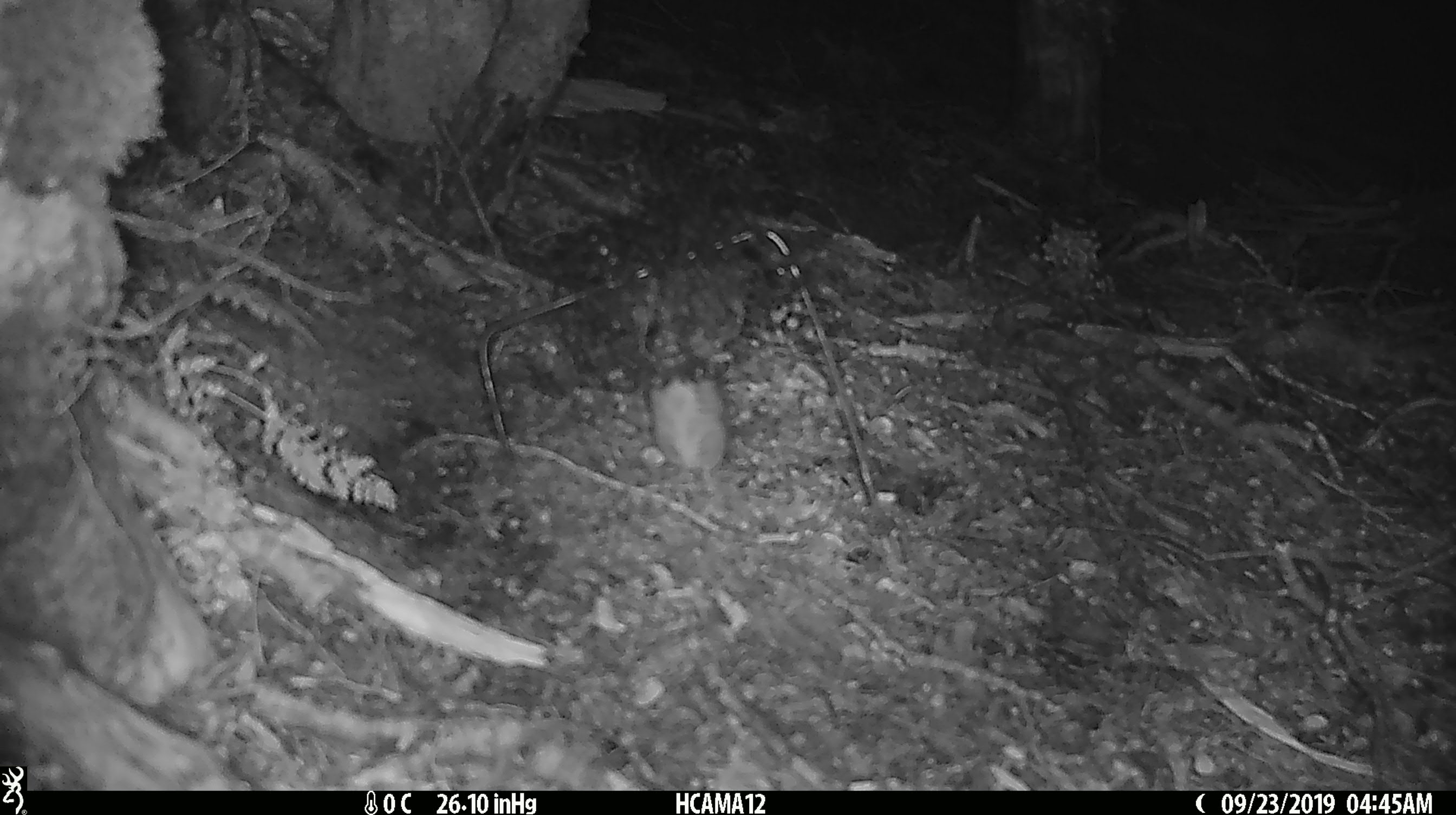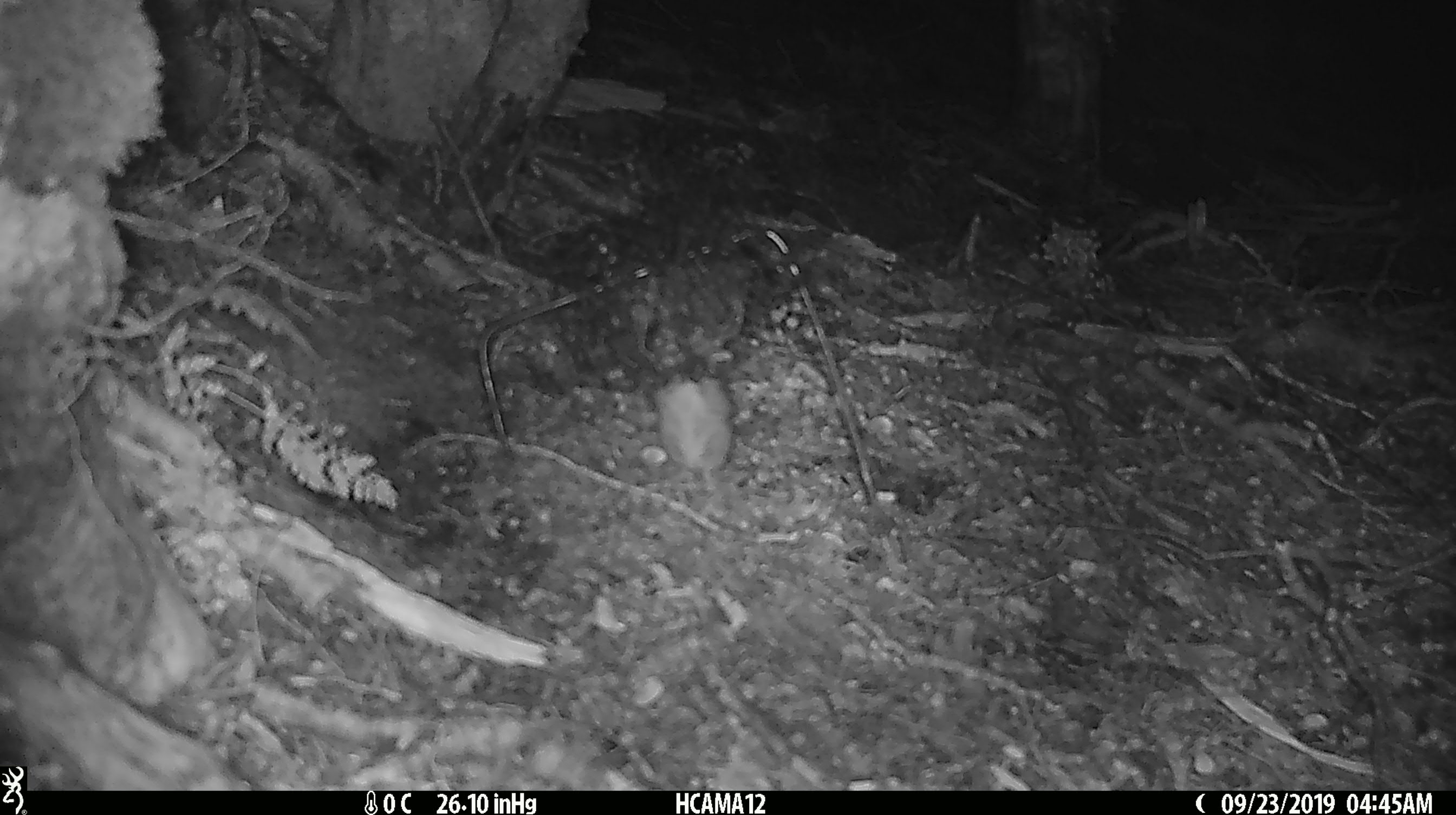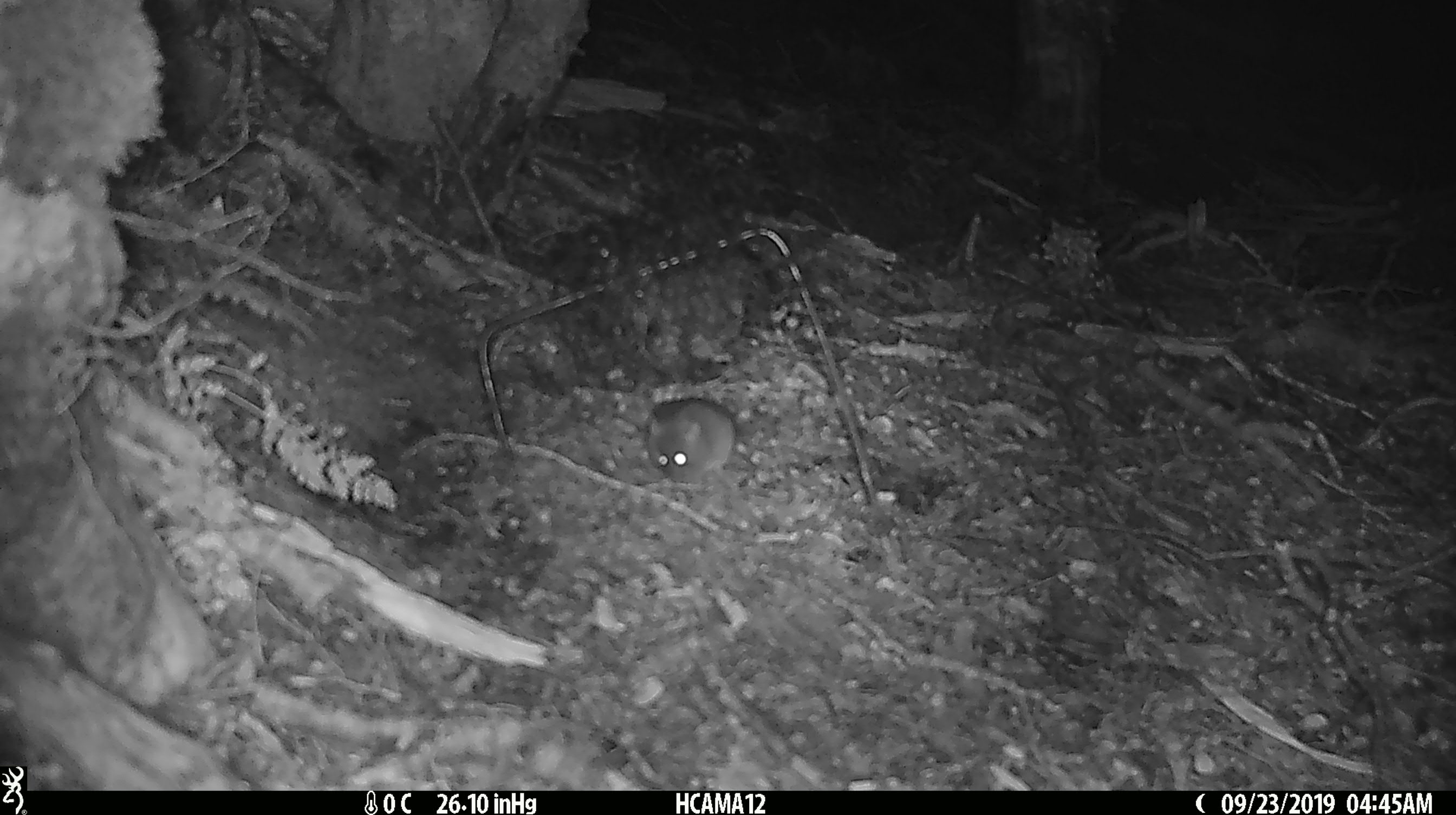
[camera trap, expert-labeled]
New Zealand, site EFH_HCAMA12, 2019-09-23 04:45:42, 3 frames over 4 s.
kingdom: Animalia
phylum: Chordata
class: Mammalia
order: Rodentia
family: Muridae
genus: Mus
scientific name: Mus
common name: mouse